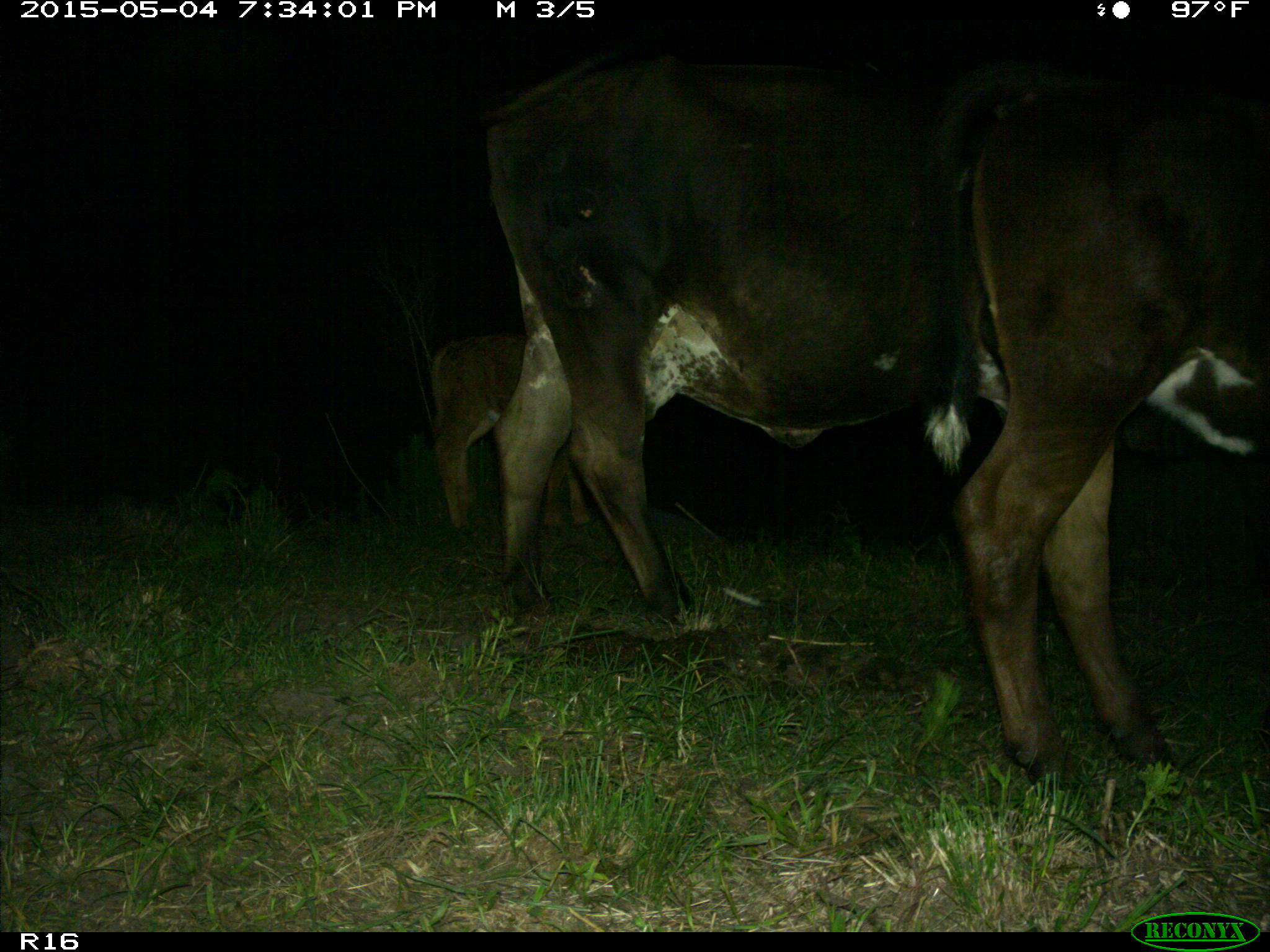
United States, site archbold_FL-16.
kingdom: Animalia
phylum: Chordata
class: Mammalia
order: Artiodactyla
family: Bovidae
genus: Bos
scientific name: Bos taurus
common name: domestic cow